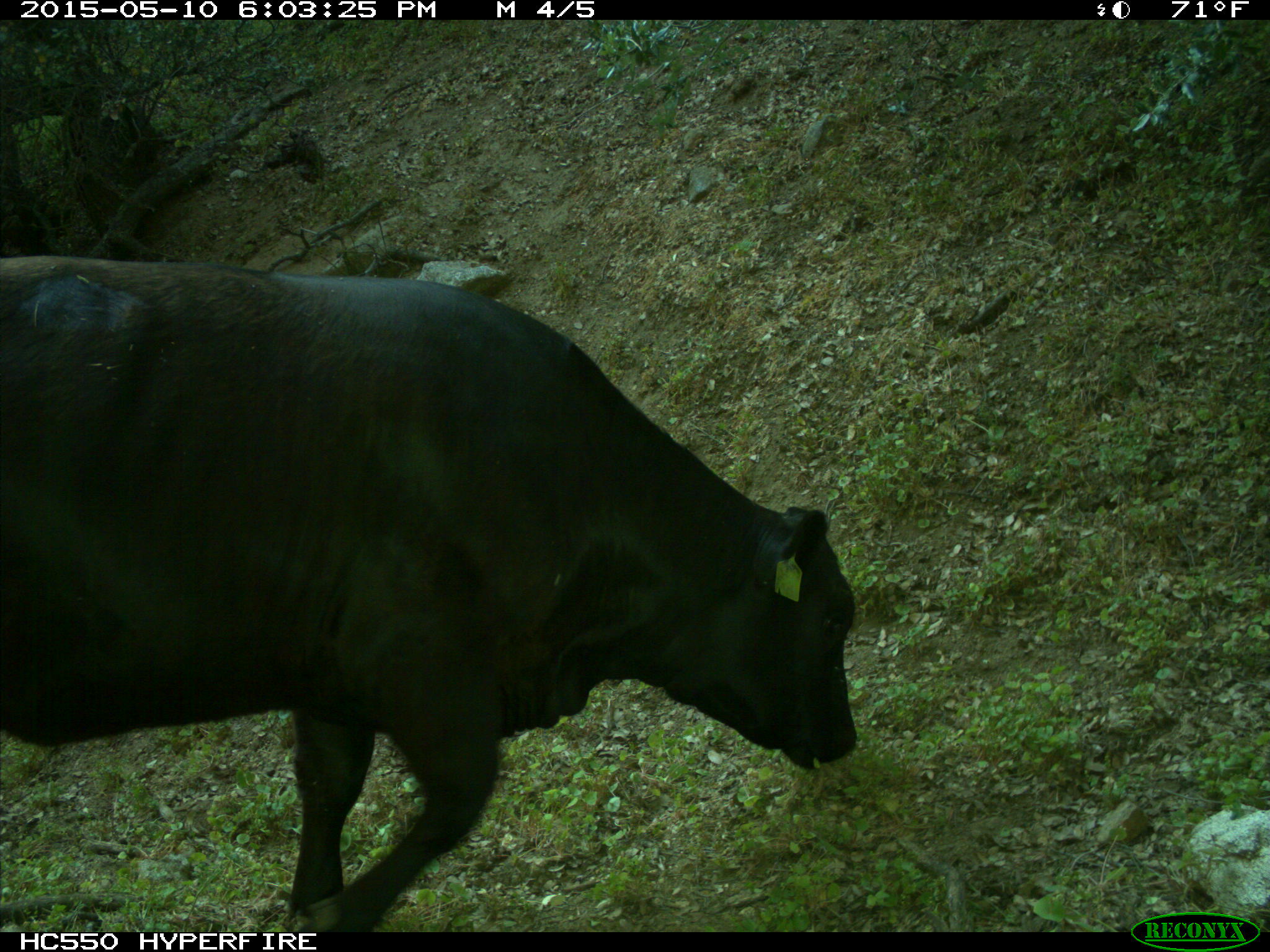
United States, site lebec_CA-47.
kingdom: Animalia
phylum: Chordata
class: Mammalia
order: Artiodactyla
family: Bovidae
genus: Bos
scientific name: Bos taurus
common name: domestic cow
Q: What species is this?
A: Bos taurus (domestic cow).